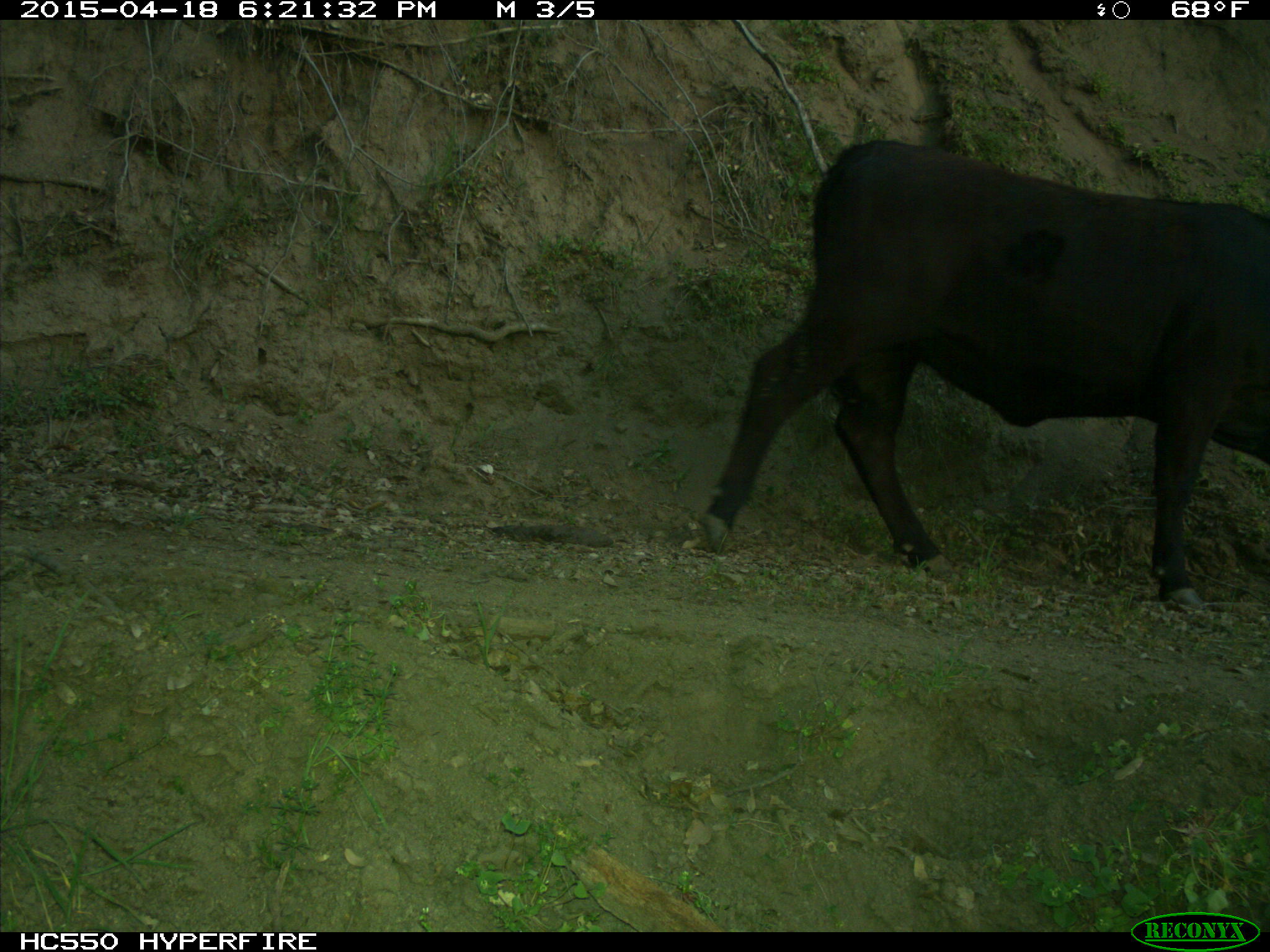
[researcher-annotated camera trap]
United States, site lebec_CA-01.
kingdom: Animalia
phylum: Chordata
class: Mammalia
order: Artiodactyla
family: Bovidae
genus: Bos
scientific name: Bos taurus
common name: domestic cow